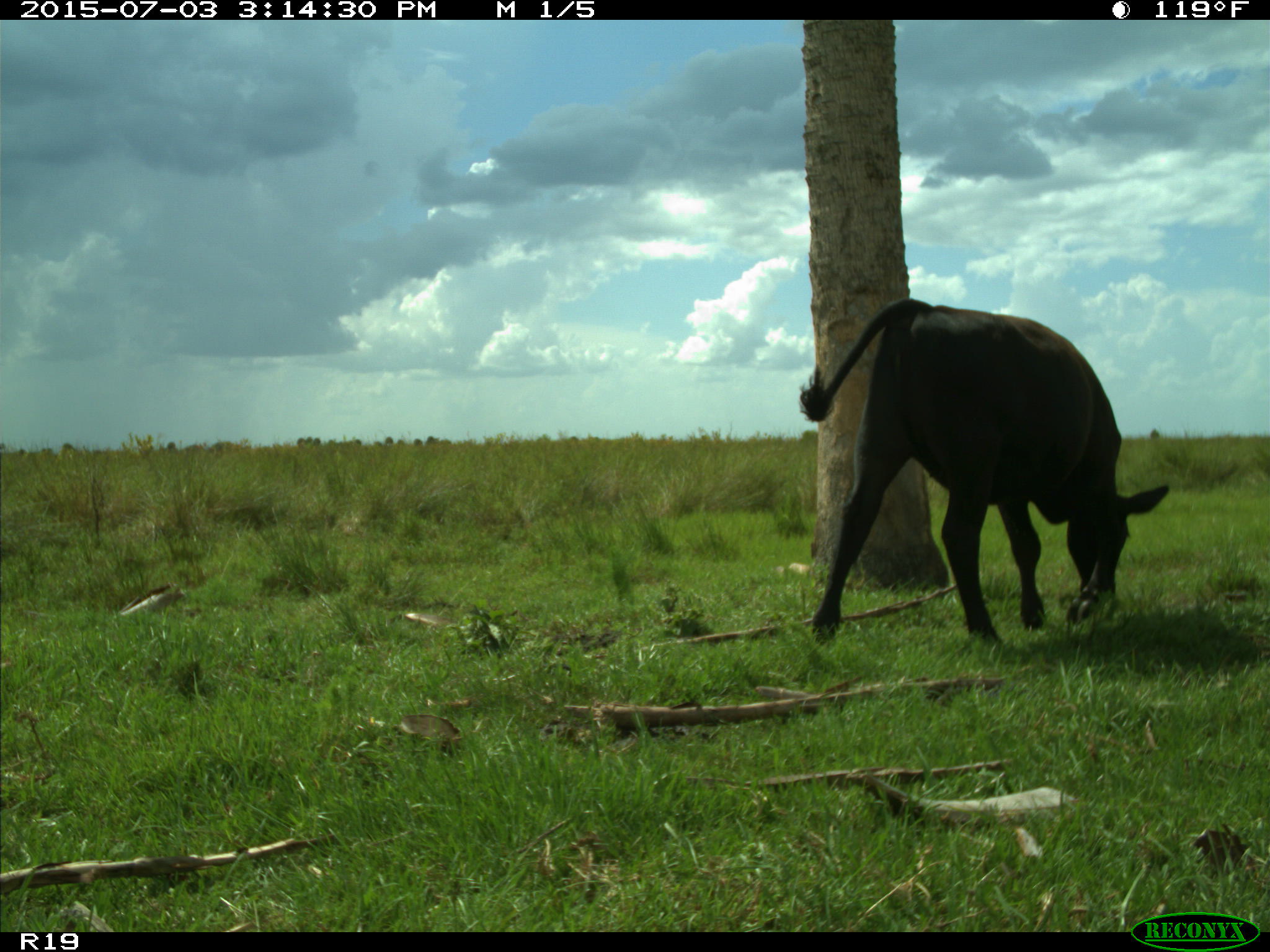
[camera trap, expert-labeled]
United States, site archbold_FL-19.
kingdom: Animalia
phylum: Chordata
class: Mammalia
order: Artiodactyla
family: Bovidae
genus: Bos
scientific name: Bos taurus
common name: domestic cow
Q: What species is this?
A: Bos taurus (domestic cow).